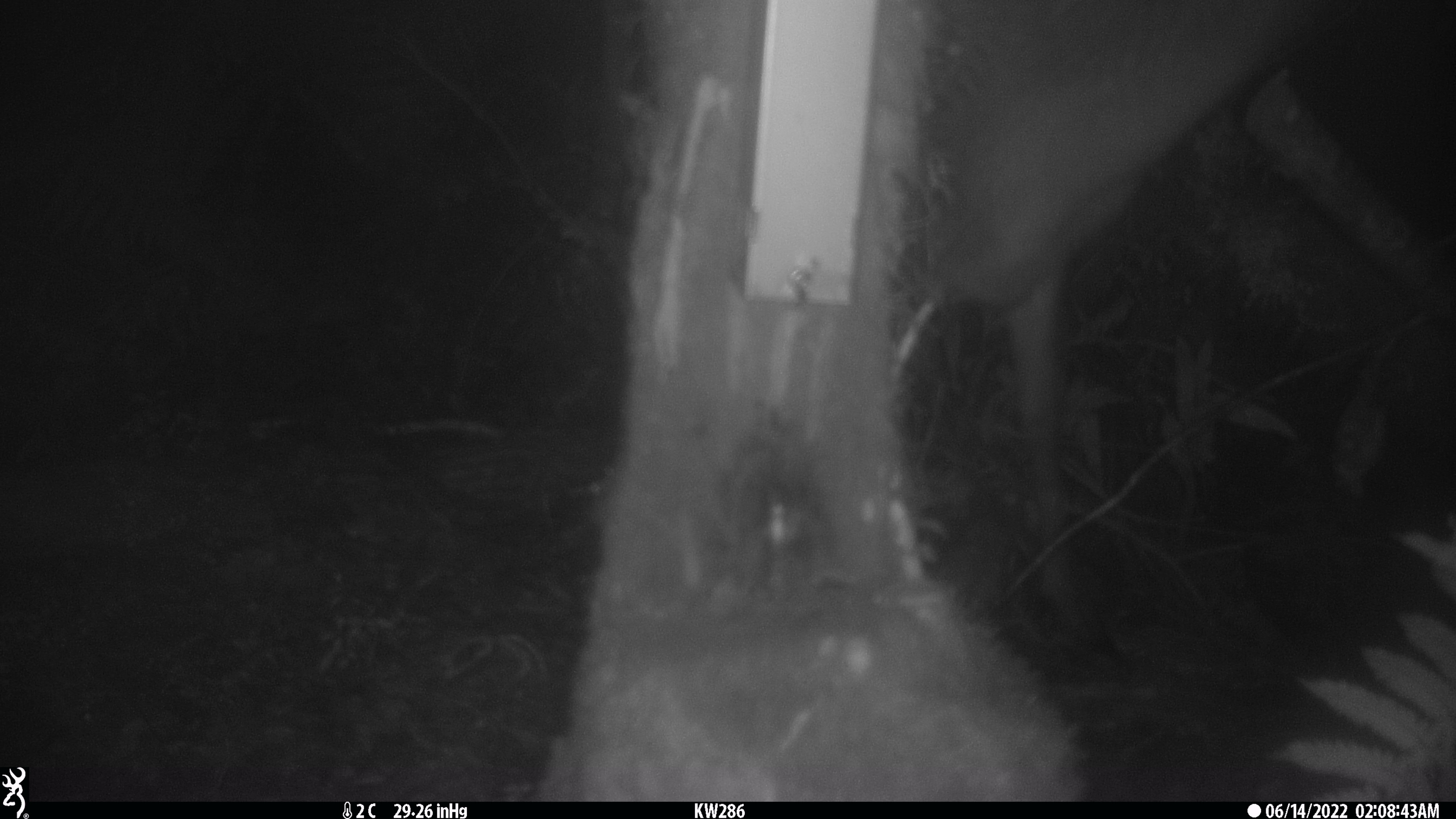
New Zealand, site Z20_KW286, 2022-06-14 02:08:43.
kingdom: Animalia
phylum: Chordata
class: Mammalia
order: Artiodactyla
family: Cervidae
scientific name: Cervidae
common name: deer